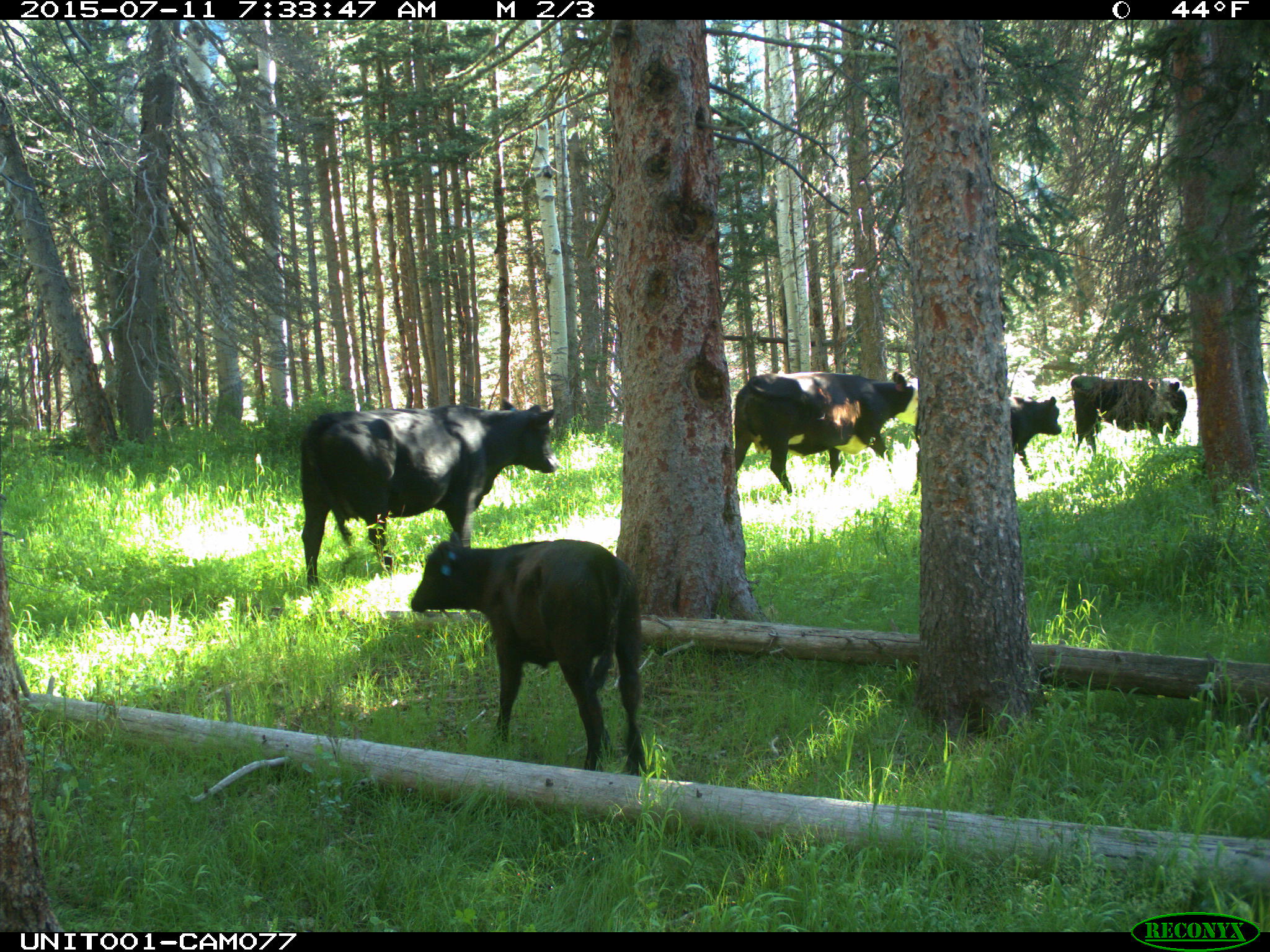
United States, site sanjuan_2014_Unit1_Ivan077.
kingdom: Animalia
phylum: Chordata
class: Mammalia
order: Artiodactyla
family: Bovidae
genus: Bos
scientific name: Bos taurus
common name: domestic cow